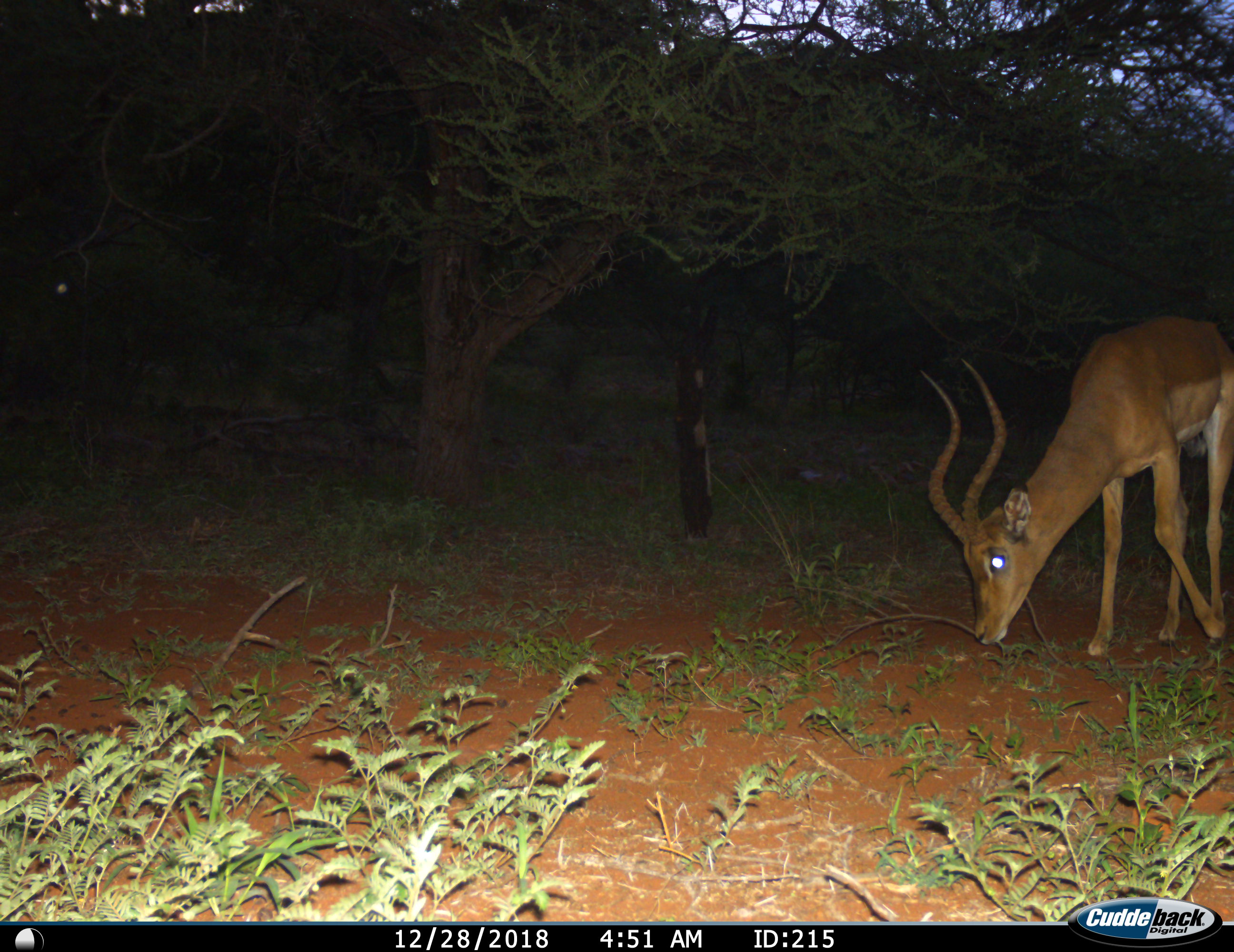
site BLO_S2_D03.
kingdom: Animalia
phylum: Chordata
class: Mammalia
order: Artiodactyla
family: Bovidae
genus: Aepyceros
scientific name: Aepyceros melampus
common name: impala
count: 1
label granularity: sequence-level